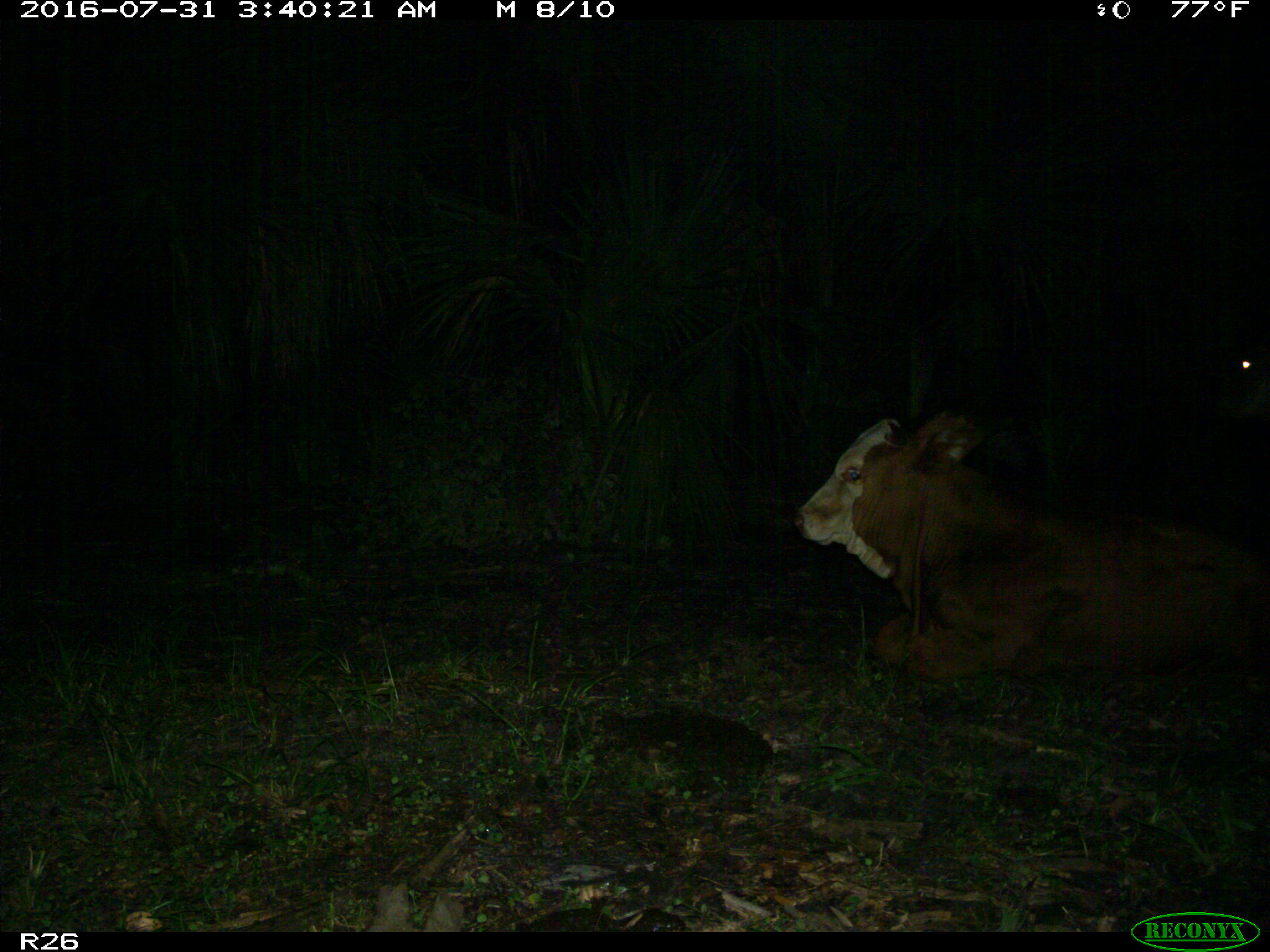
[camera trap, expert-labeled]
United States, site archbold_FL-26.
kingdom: Animalia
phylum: Chordata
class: Mammalia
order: Artiodactyla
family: Bovidae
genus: Bos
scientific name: Bos taurus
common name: domestic cow